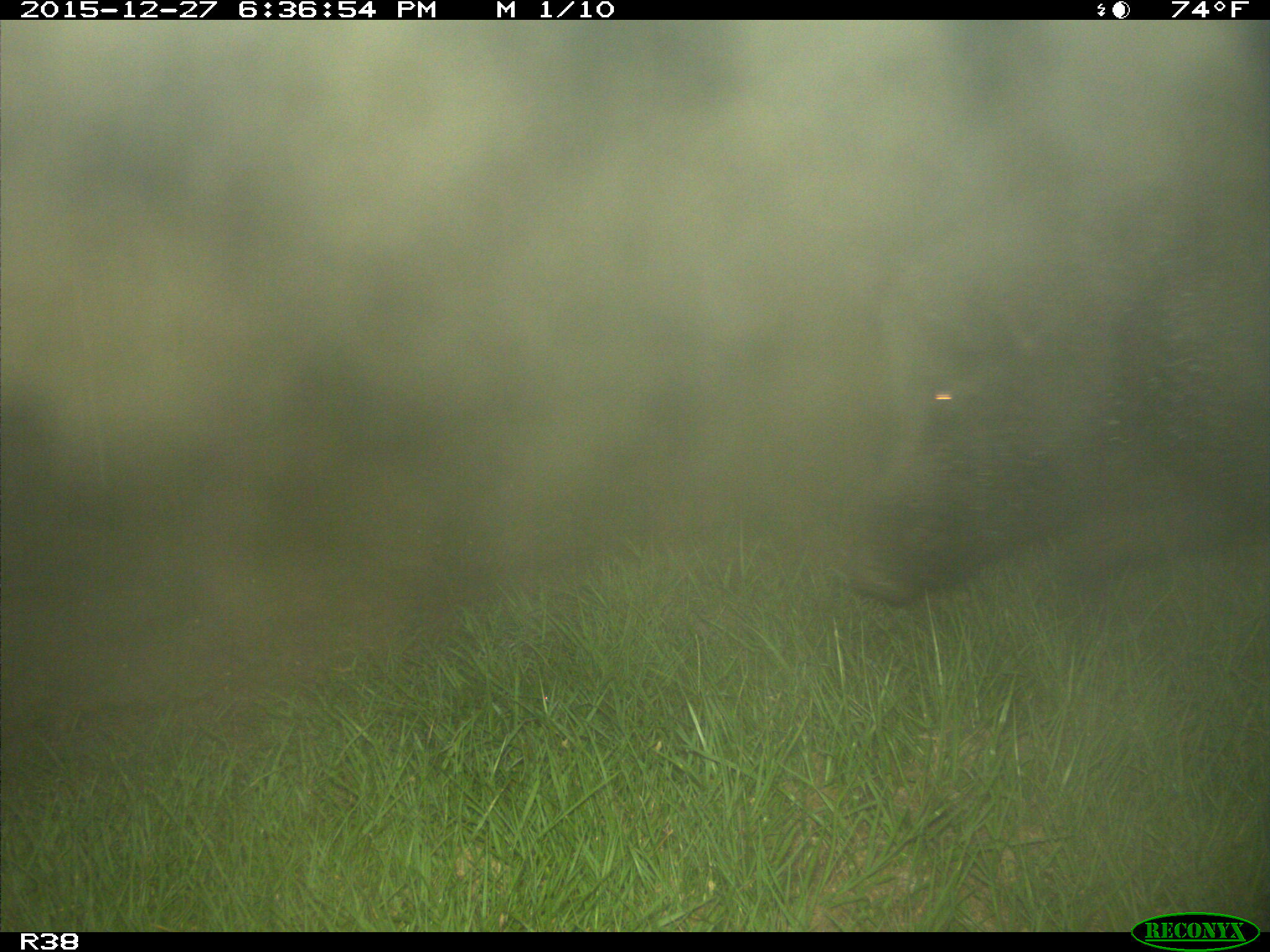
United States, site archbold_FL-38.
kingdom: Animalia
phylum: Chordata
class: Mammalia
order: Artiodactyla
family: Suidae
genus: Sus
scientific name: Sus scrofa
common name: wild boar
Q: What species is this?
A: Sus scrofa (wild boar).